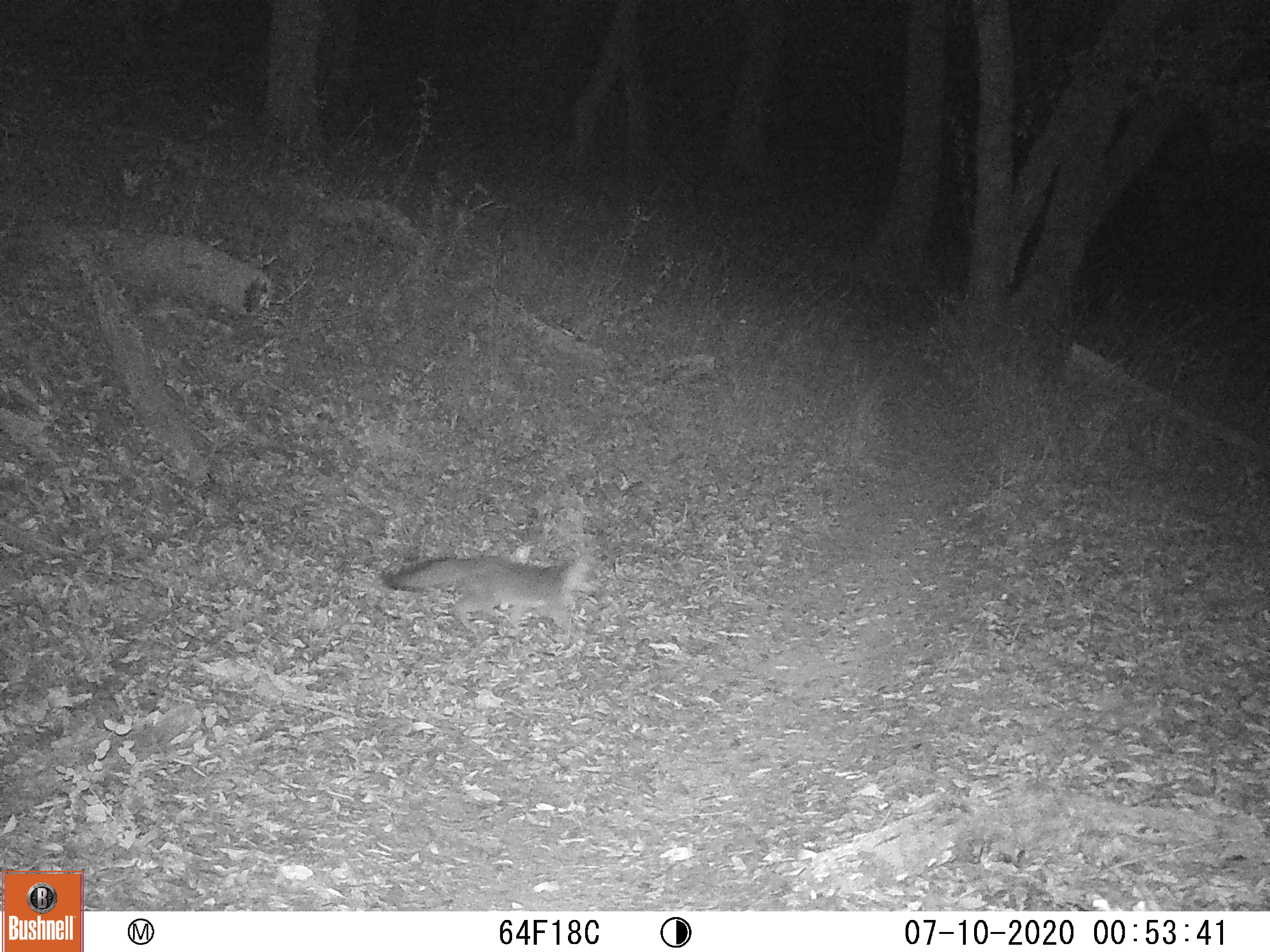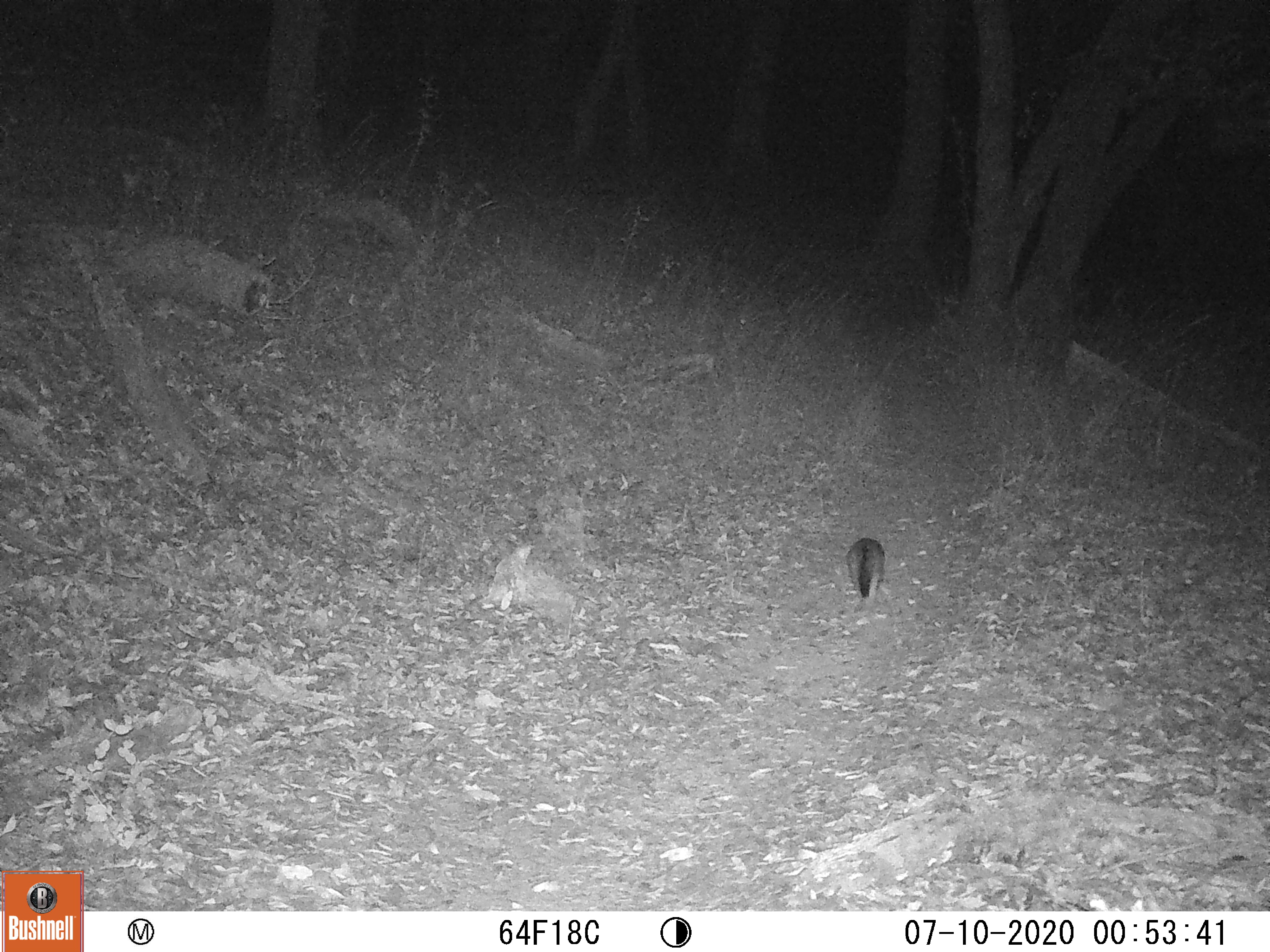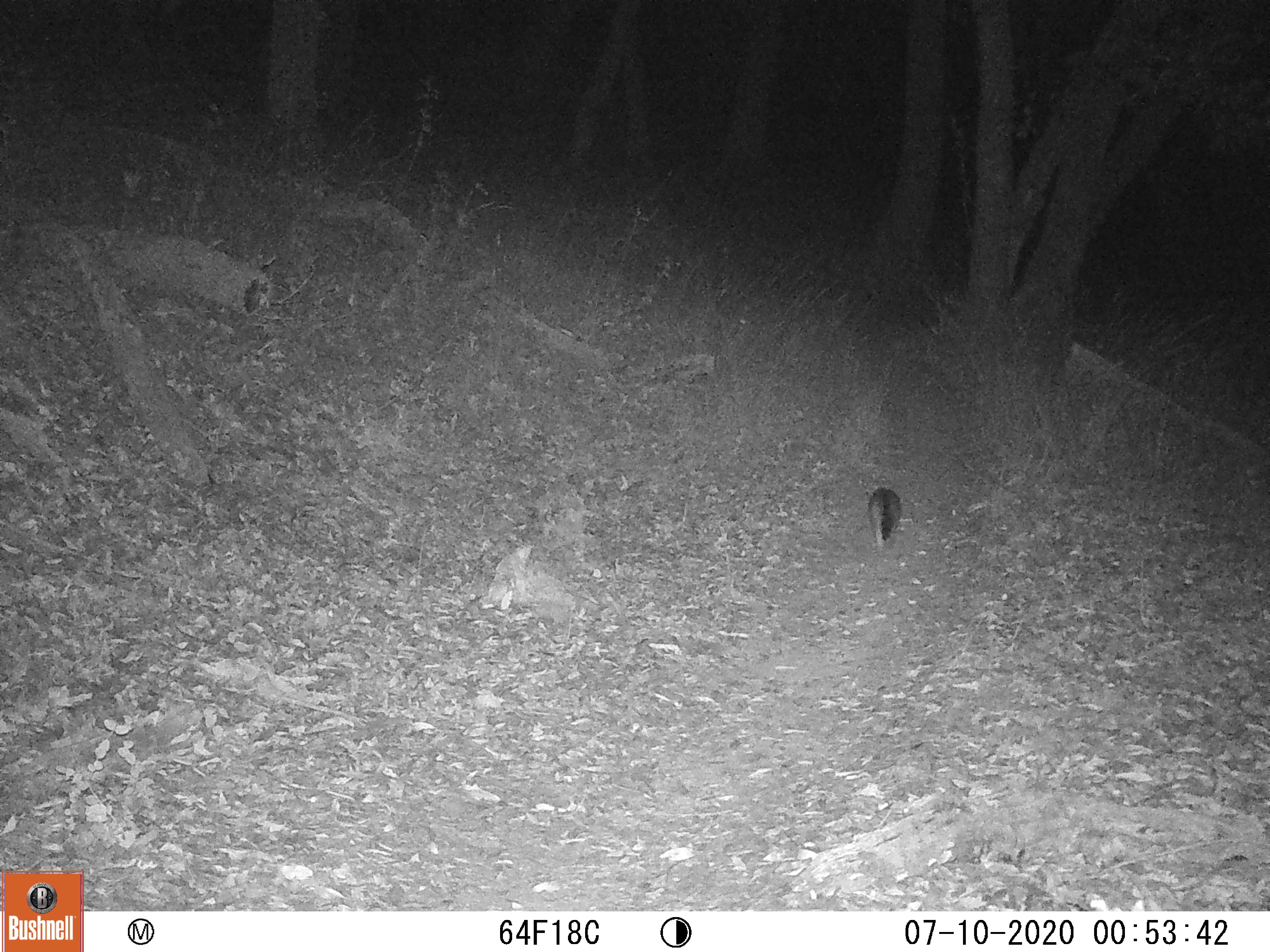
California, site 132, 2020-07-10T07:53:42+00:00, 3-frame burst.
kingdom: Animalia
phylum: Chordata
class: Mammalia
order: Carnivora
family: Canidae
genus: Urocyon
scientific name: Urocyon cinereoargenteus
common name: gray fox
Gray fox (Urocyon cinereoargenteus).